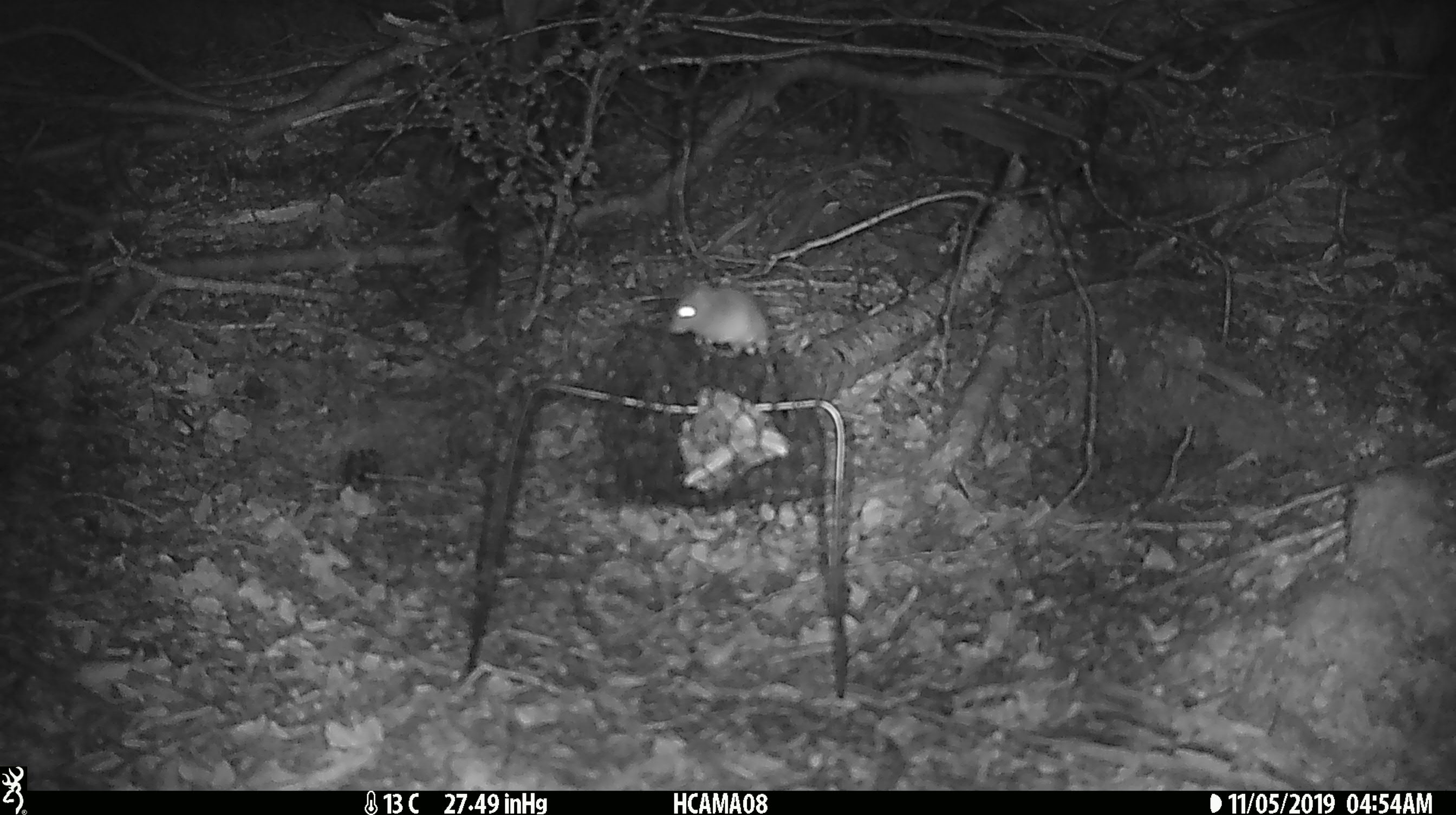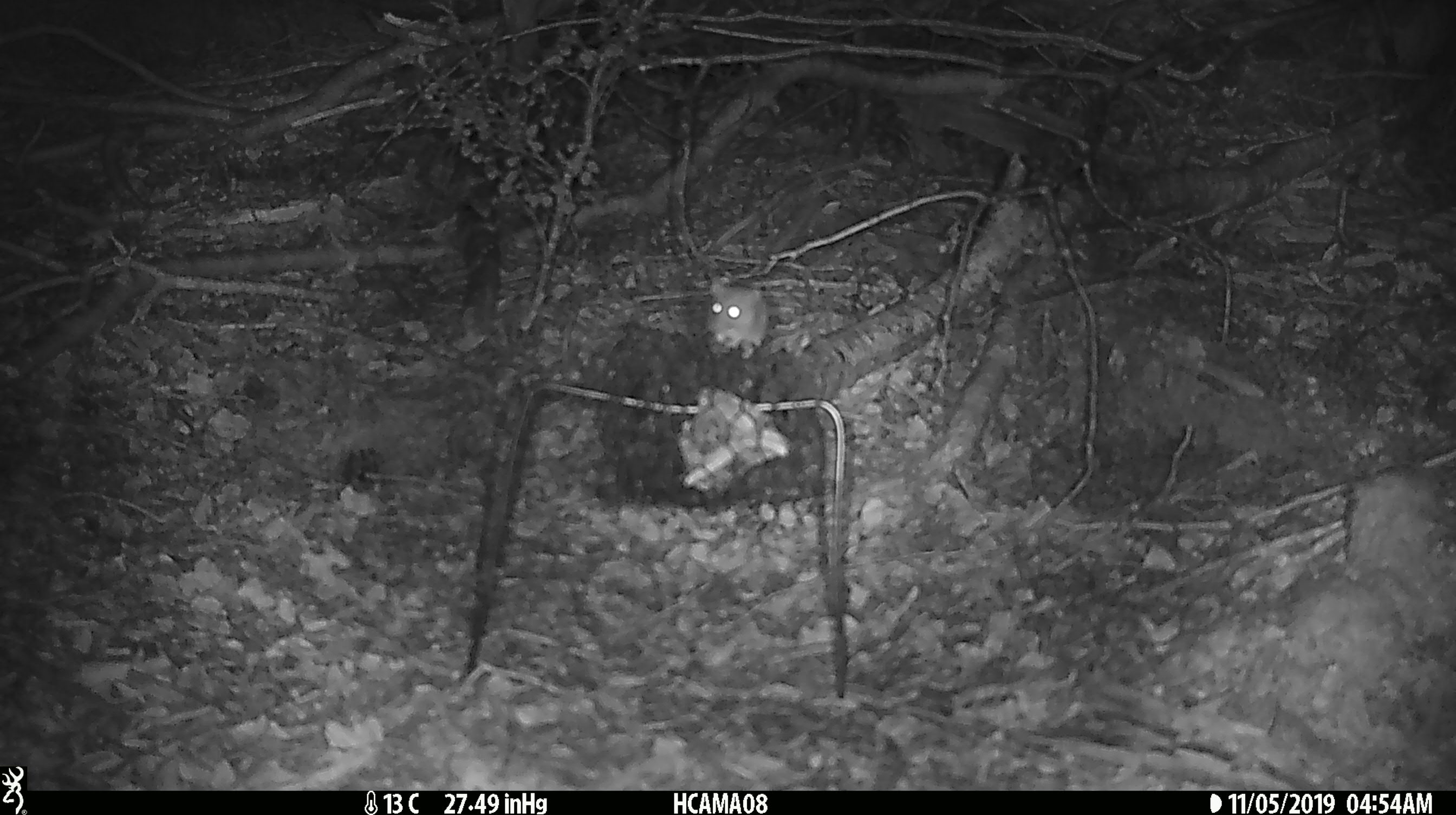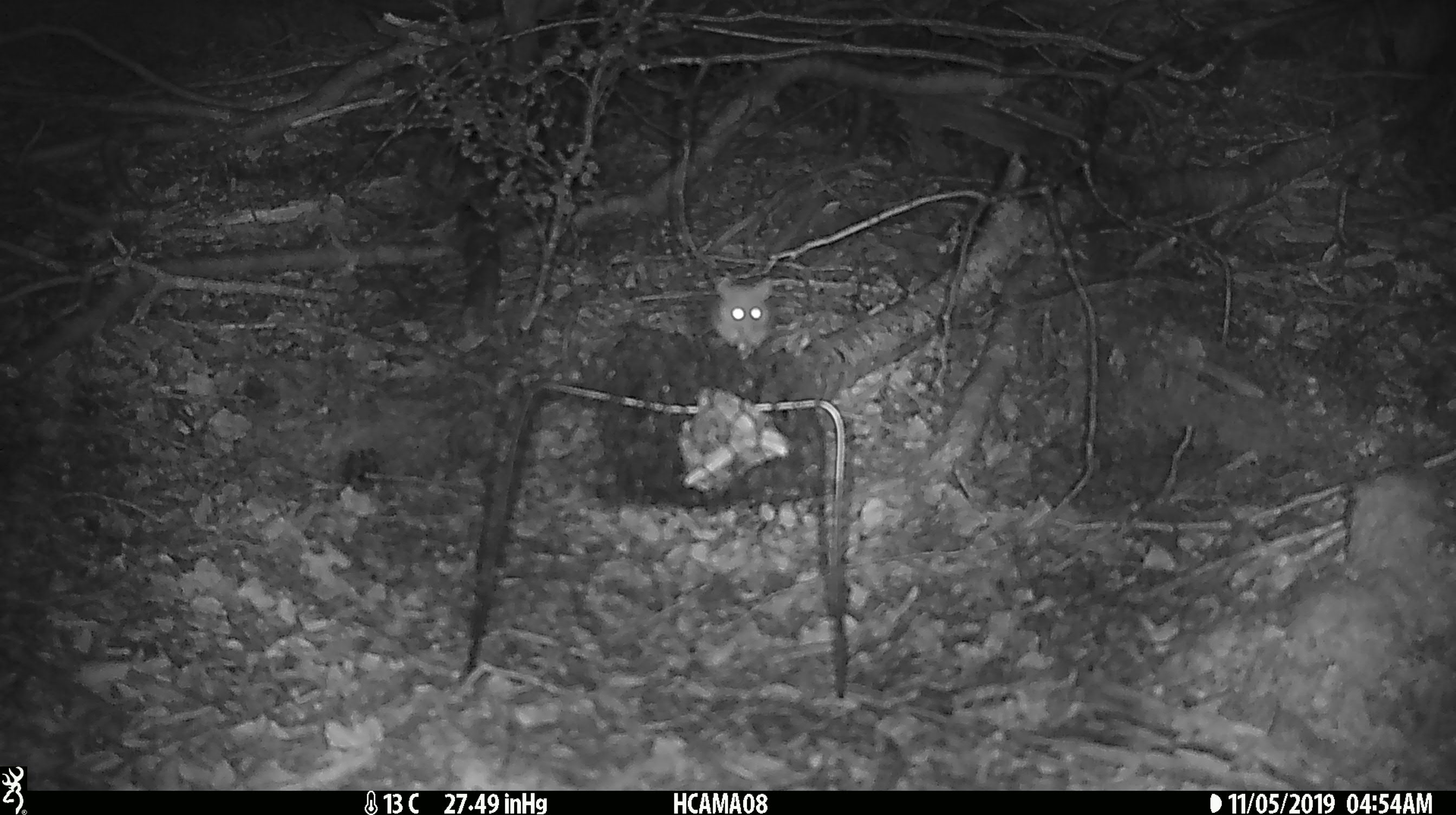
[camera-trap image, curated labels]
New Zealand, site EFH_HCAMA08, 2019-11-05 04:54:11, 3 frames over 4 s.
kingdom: Animalia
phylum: Chordata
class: Mammalia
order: Rodentia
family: Muridae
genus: Mus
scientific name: Mus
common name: mouse